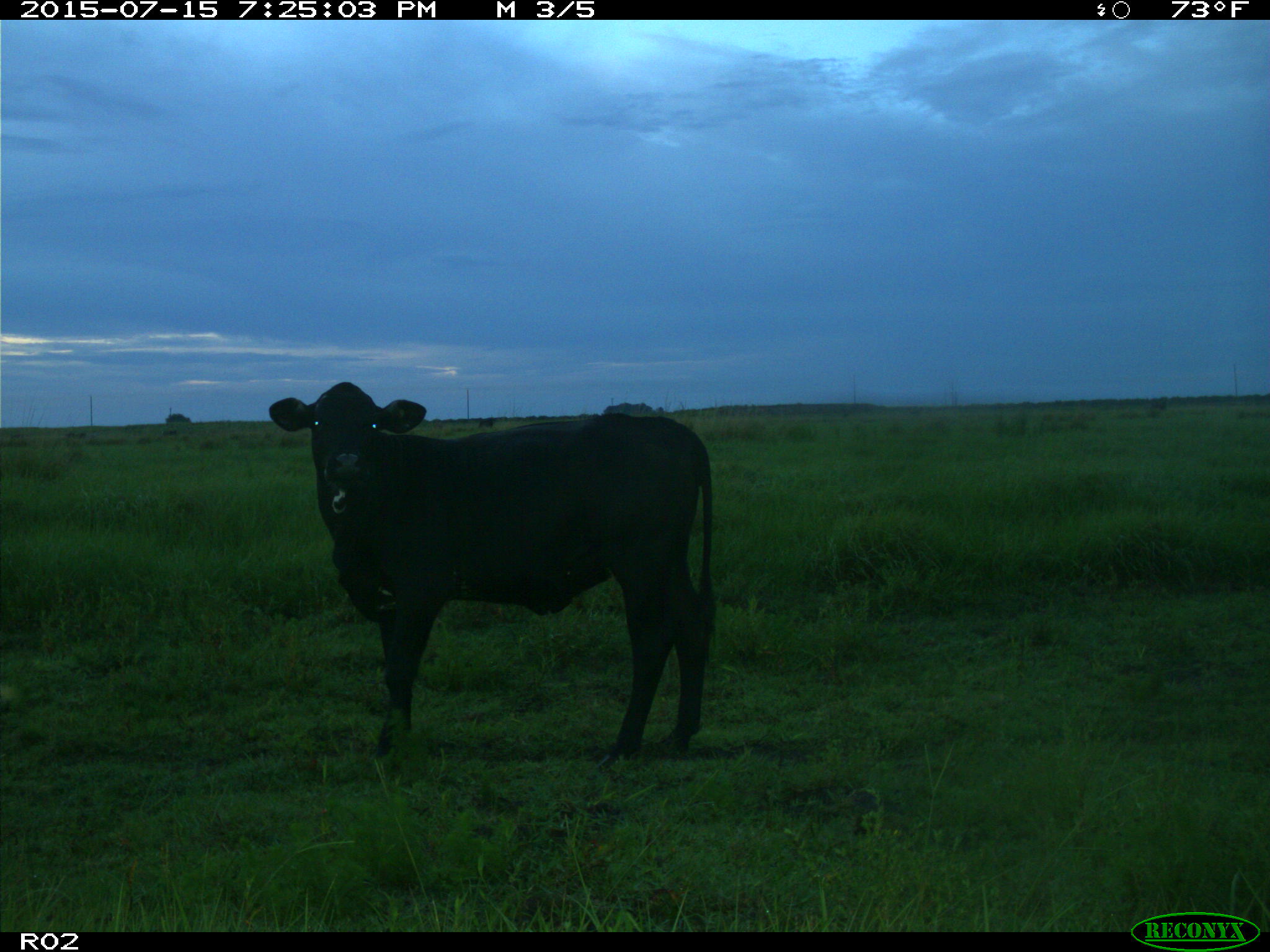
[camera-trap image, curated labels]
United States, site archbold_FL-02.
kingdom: Animalia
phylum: Chordata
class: Mammalia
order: Artiodactyla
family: Bovidae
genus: Bos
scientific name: Bos taurus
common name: domestic cow